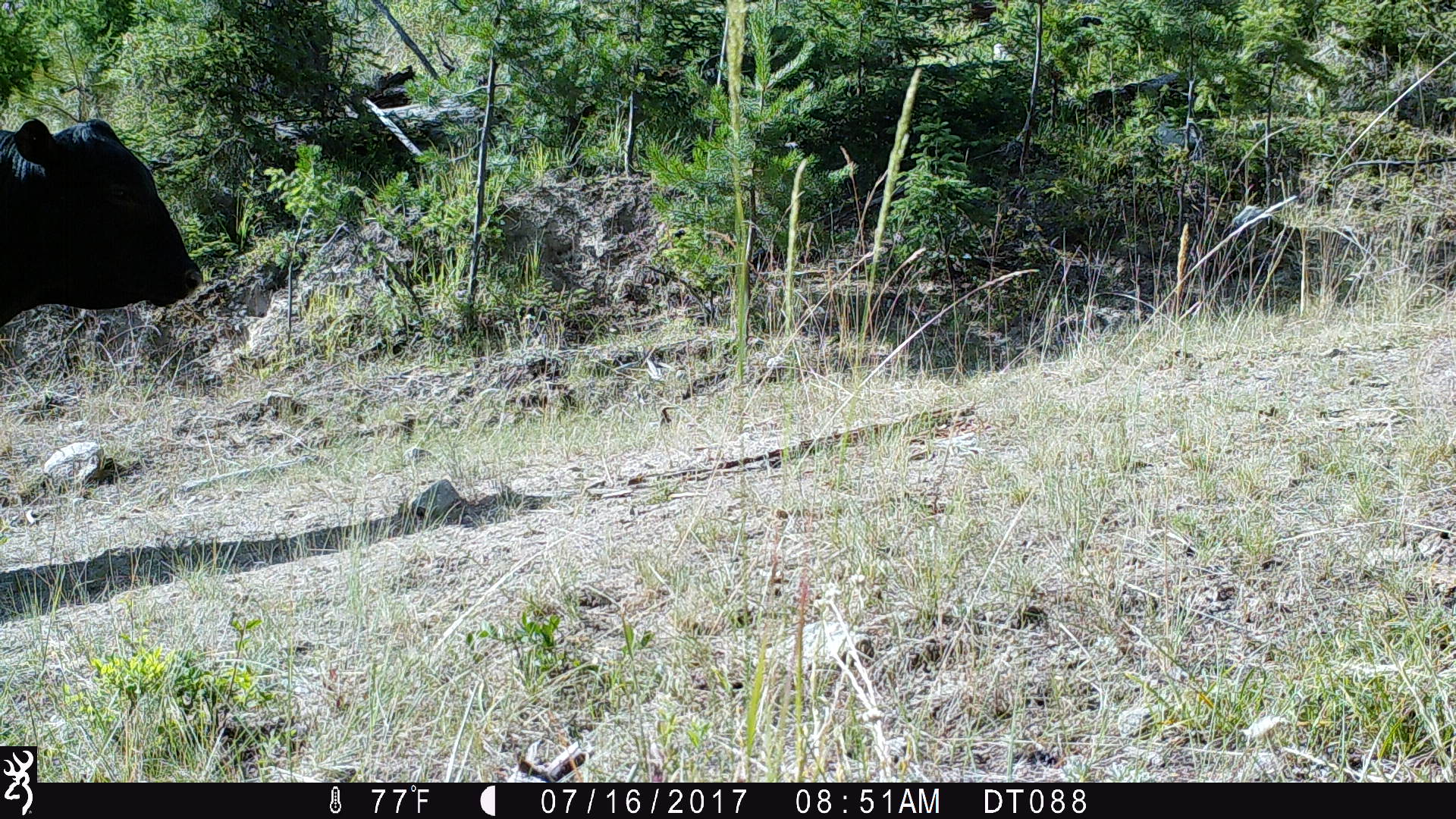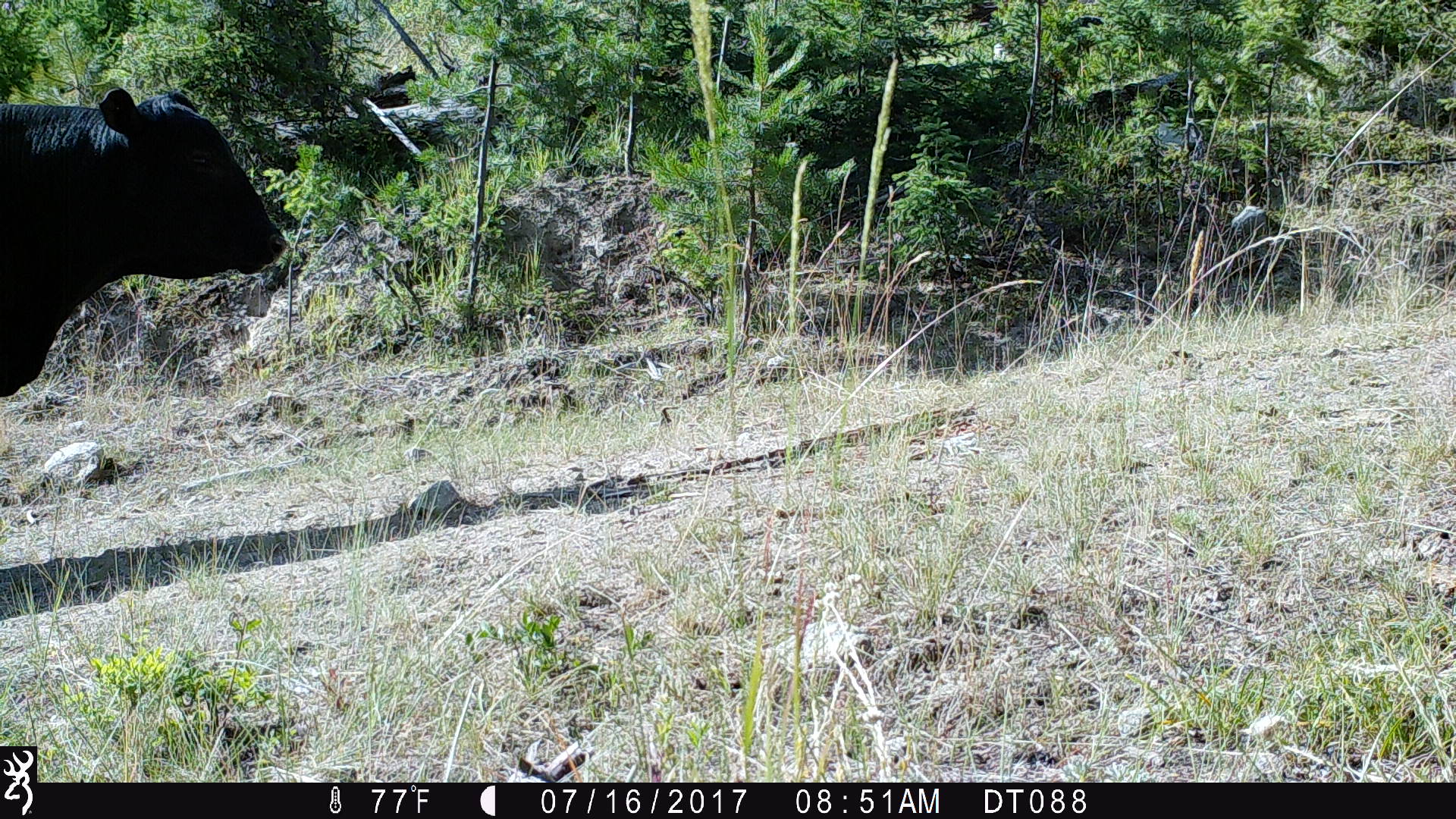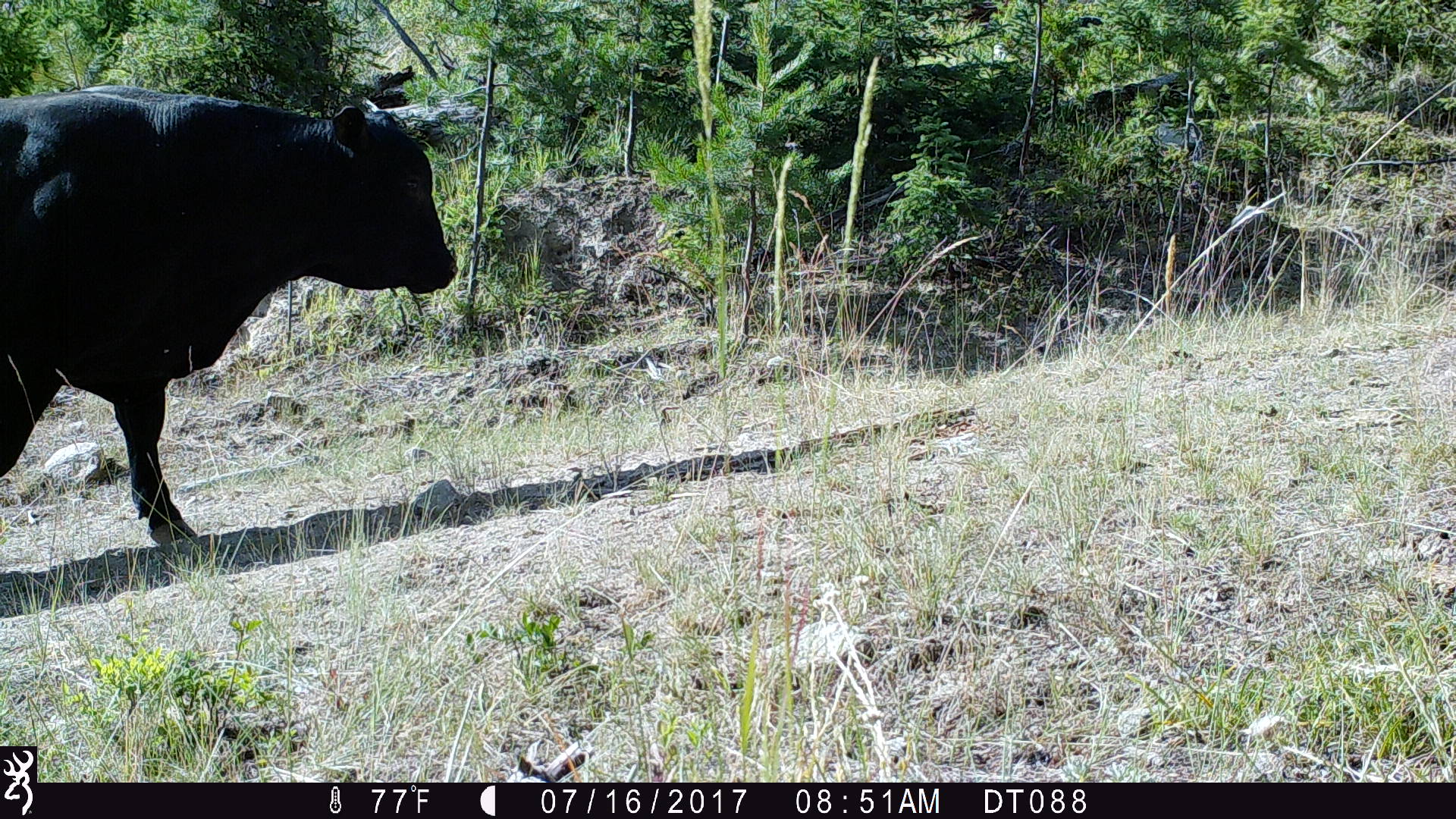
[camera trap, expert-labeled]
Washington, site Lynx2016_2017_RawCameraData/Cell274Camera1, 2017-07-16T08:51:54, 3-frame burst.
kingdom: Animalia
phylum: Chordata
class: Mammalia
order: Artiodactyla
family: Bovidae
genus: Bos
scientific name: Bos taurus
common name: domestic cattle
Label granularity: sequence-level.